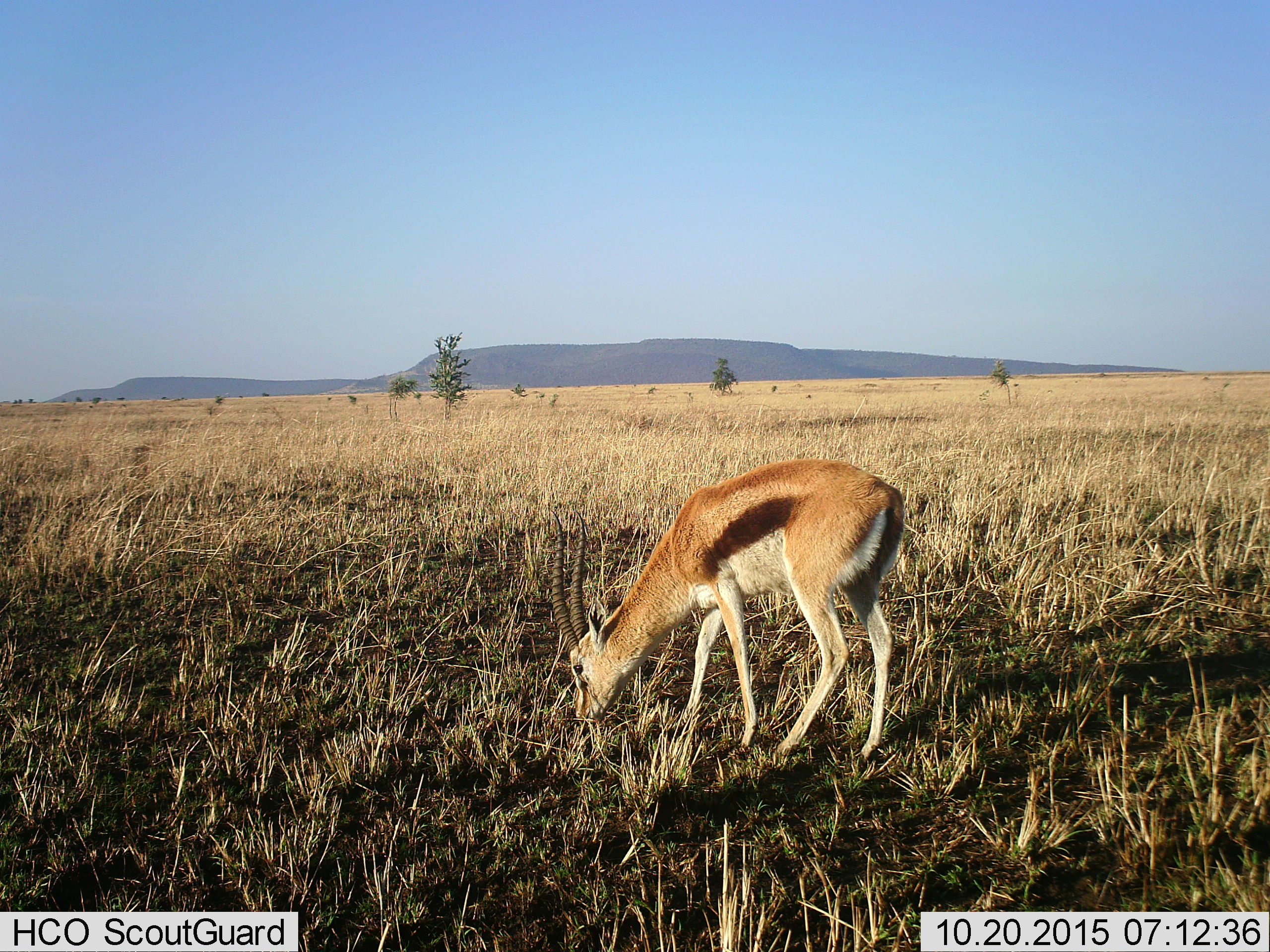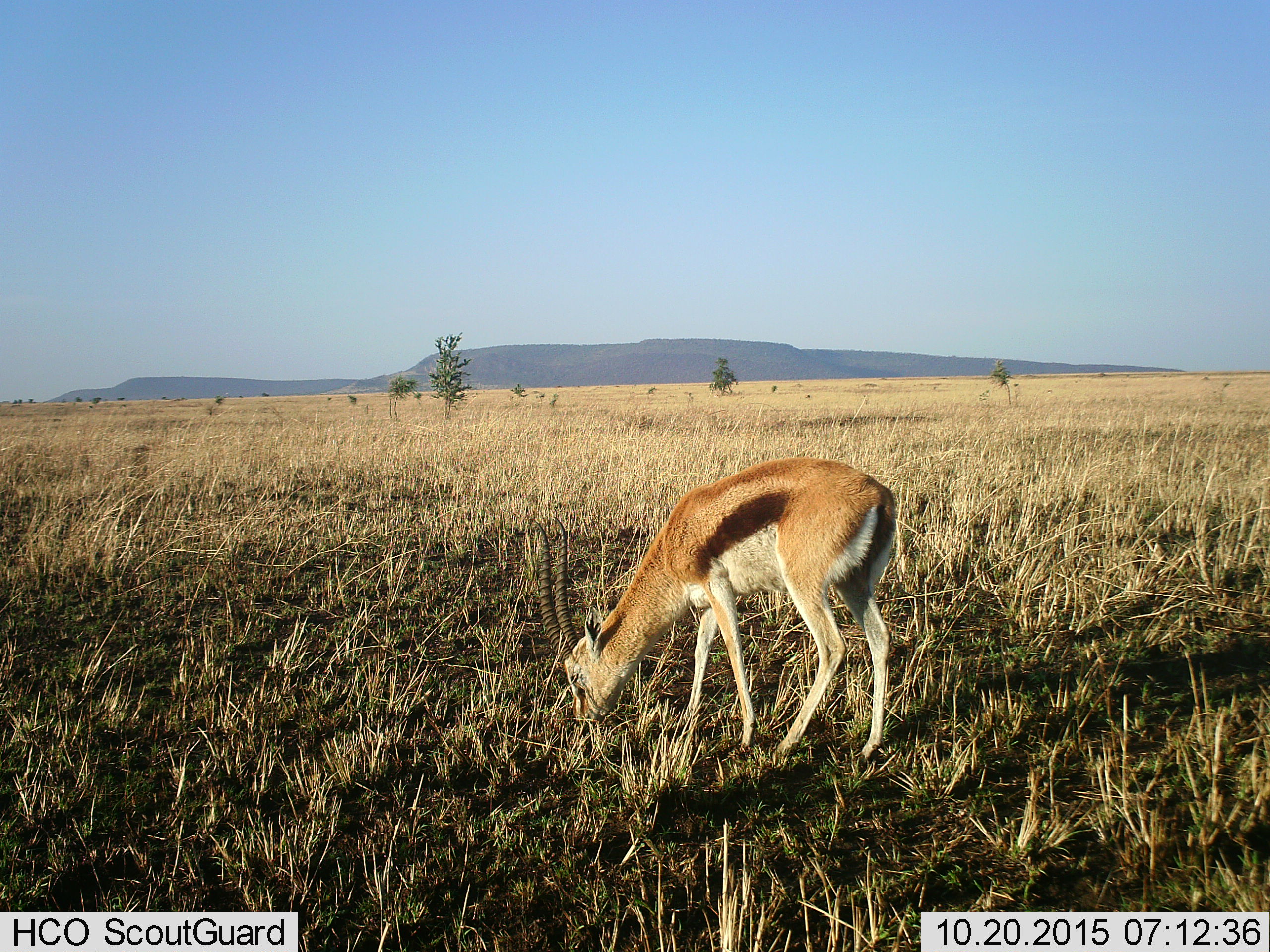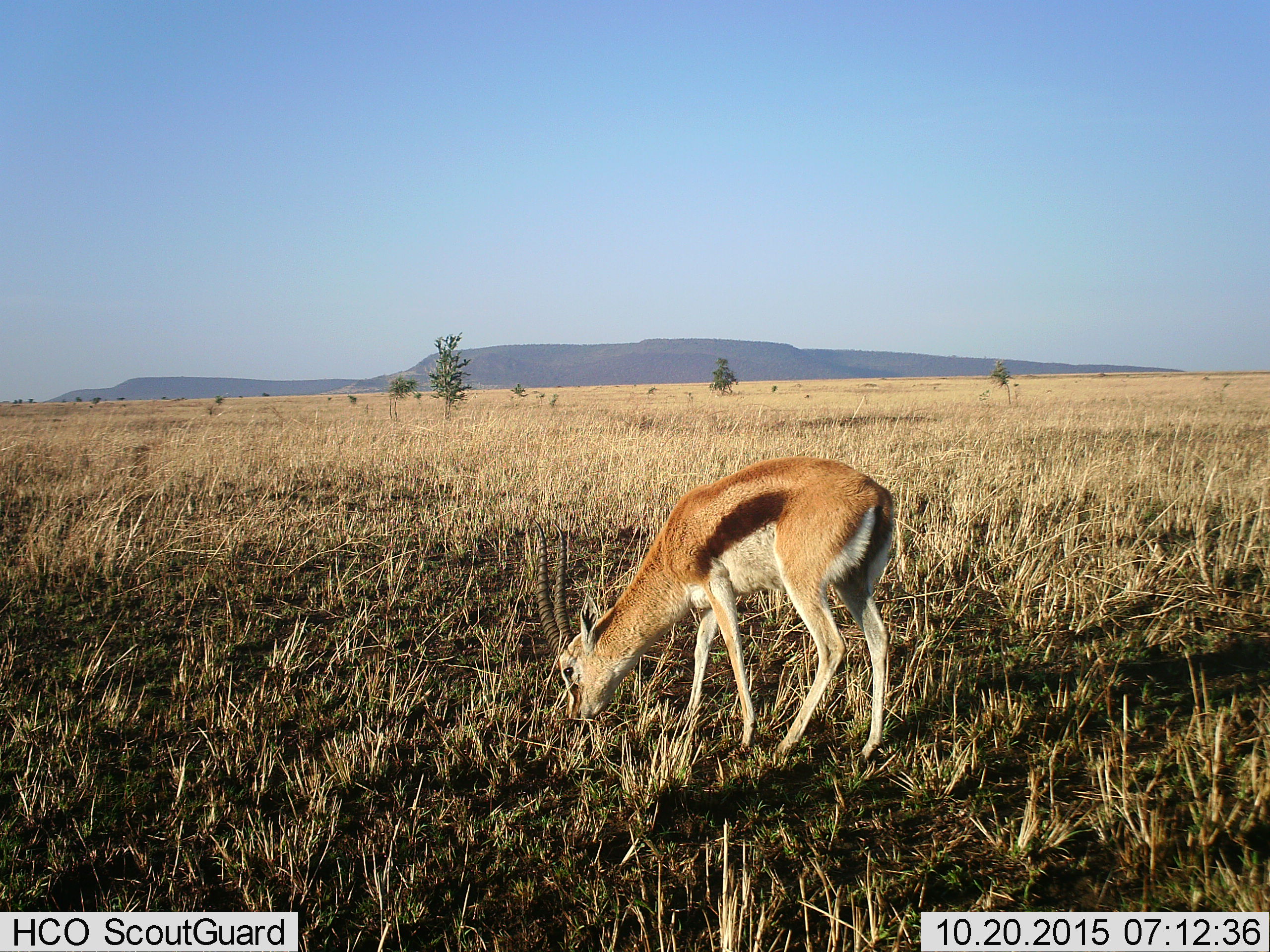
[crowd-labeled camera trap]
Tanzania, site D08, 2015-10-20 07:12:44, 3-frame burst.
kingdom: Animalia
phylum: Chordata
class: Mammalia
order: Artiodactyla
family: Bovidae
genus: Eudorcas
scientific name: Eudorcas thomsonii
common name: thomson's gazelle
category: gazellethomsons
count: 1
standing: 31%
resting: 0%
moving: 6%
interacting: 0%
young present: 6%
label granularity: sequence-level